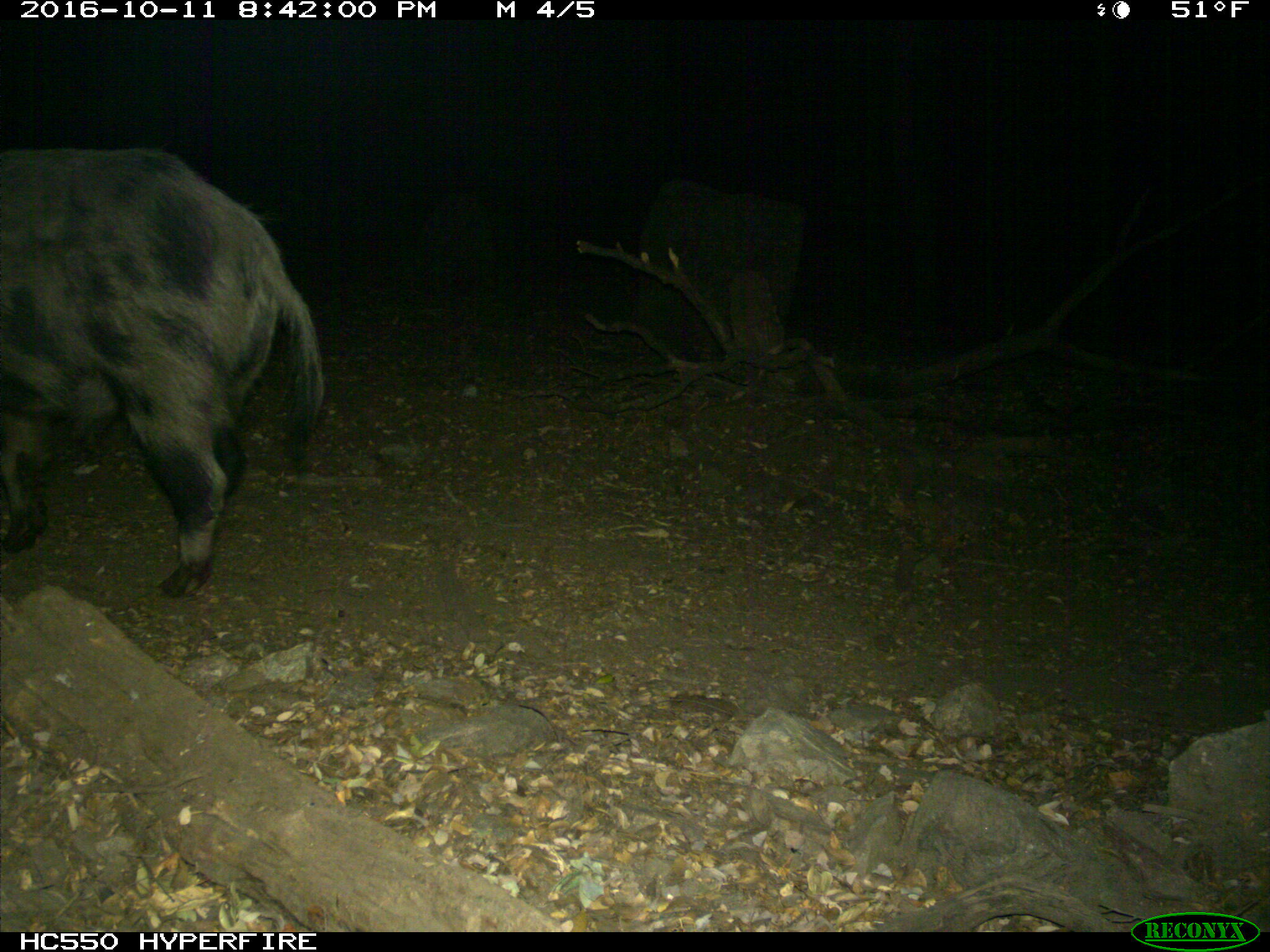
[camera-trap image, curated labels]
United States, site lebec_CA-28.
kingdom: Animalia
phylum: Chordata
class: Mammalia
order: Artiodactyla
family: Suidae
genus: Sus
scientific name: Sus scrofa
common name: wild boar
Sus scrofa (wild boar).